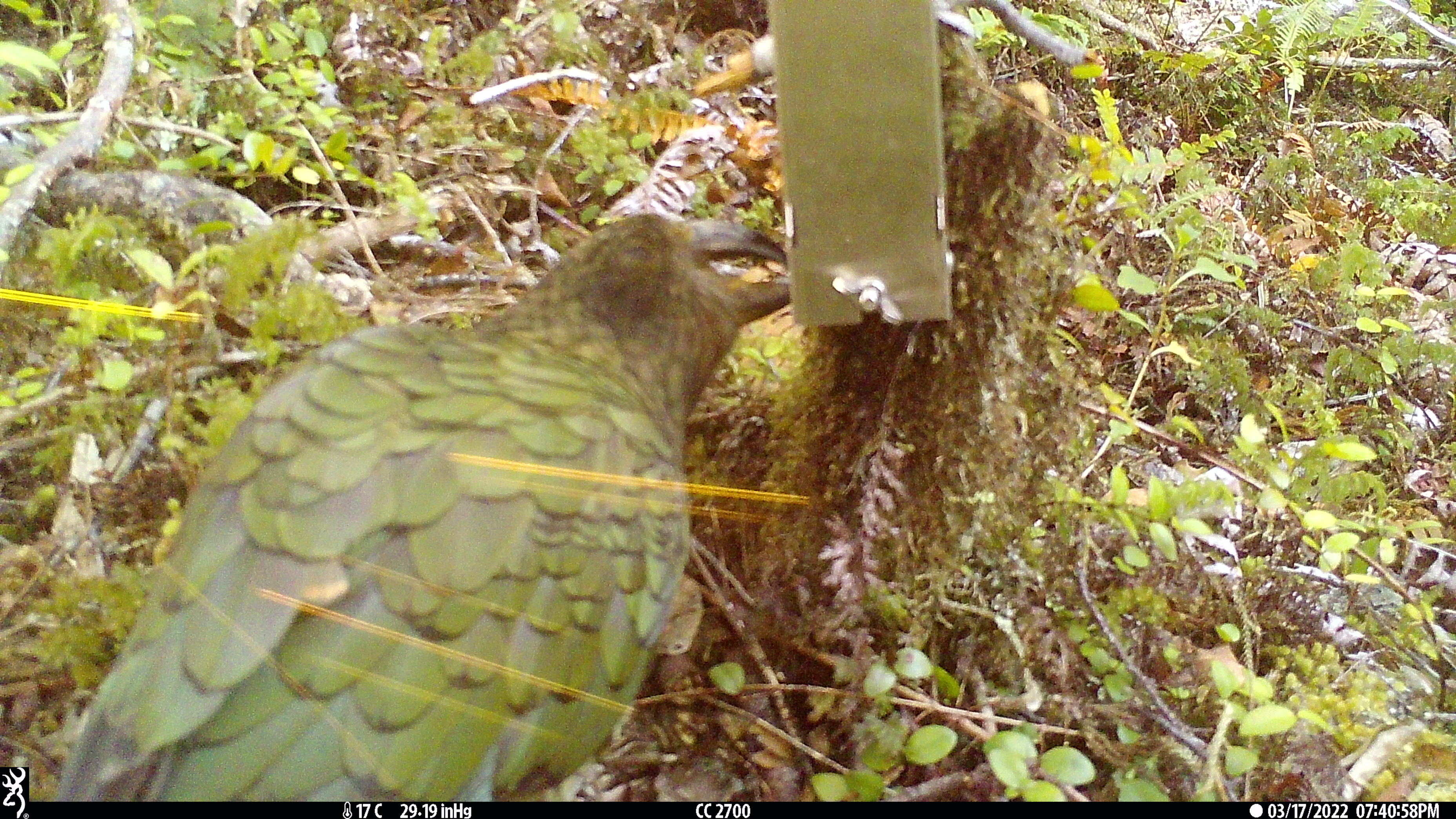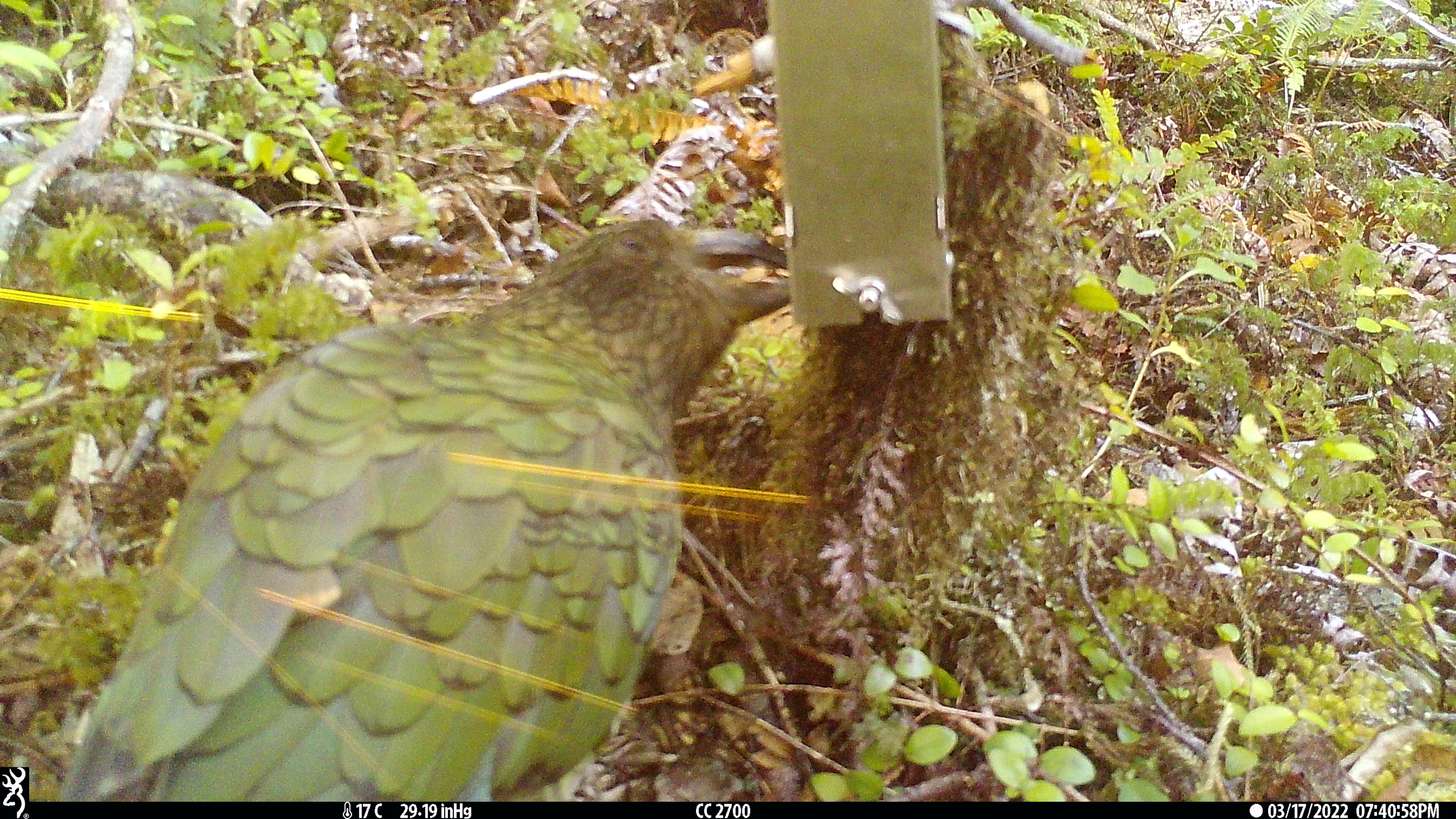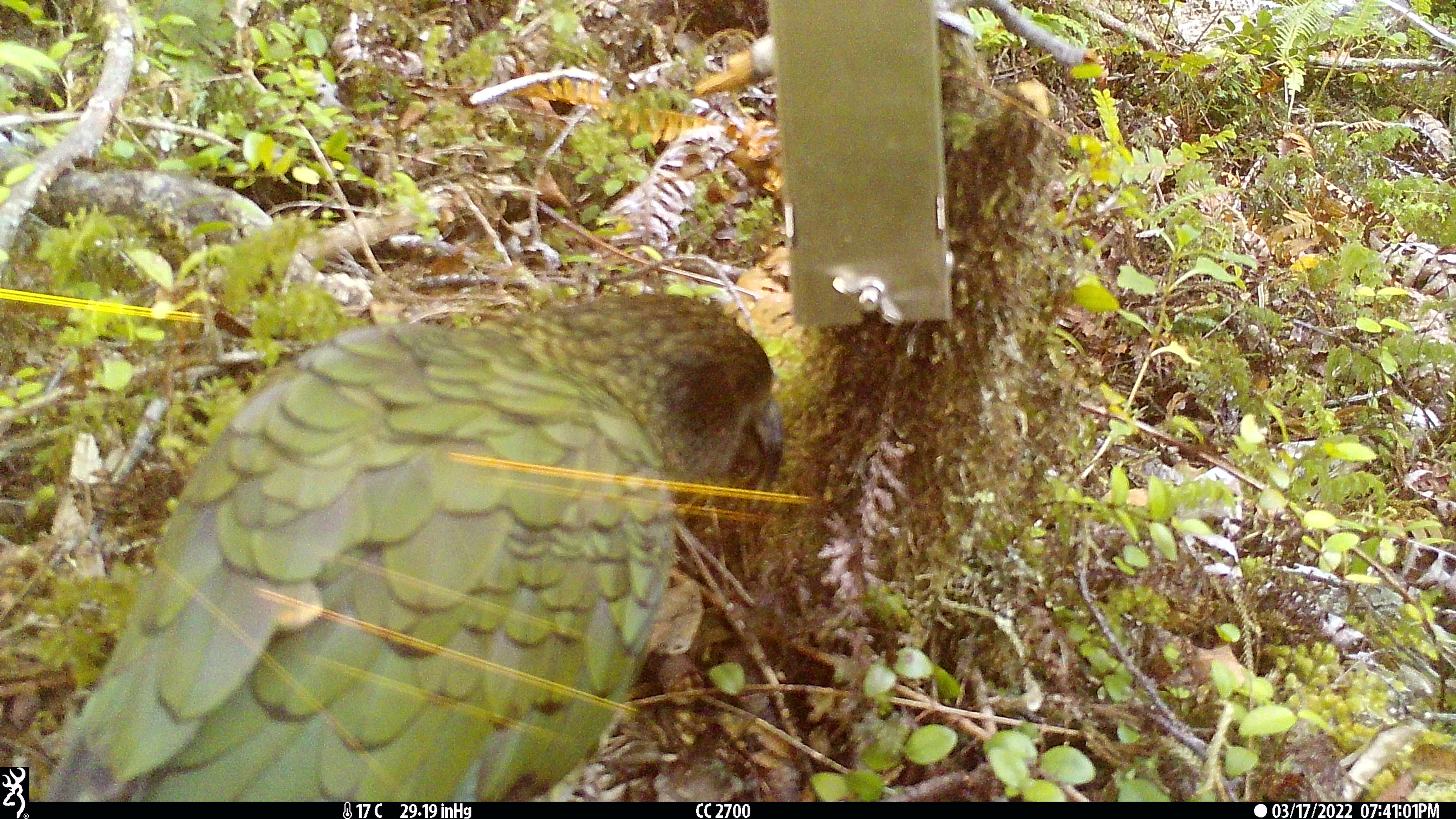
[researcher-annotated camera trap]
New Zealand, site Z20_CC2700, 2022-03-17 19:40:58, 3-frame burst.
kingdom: Animalia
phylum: Chordata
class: Aves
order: Psittaciformes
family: Strigopidae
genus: Nestor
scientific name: Nestor notabilis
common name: kea